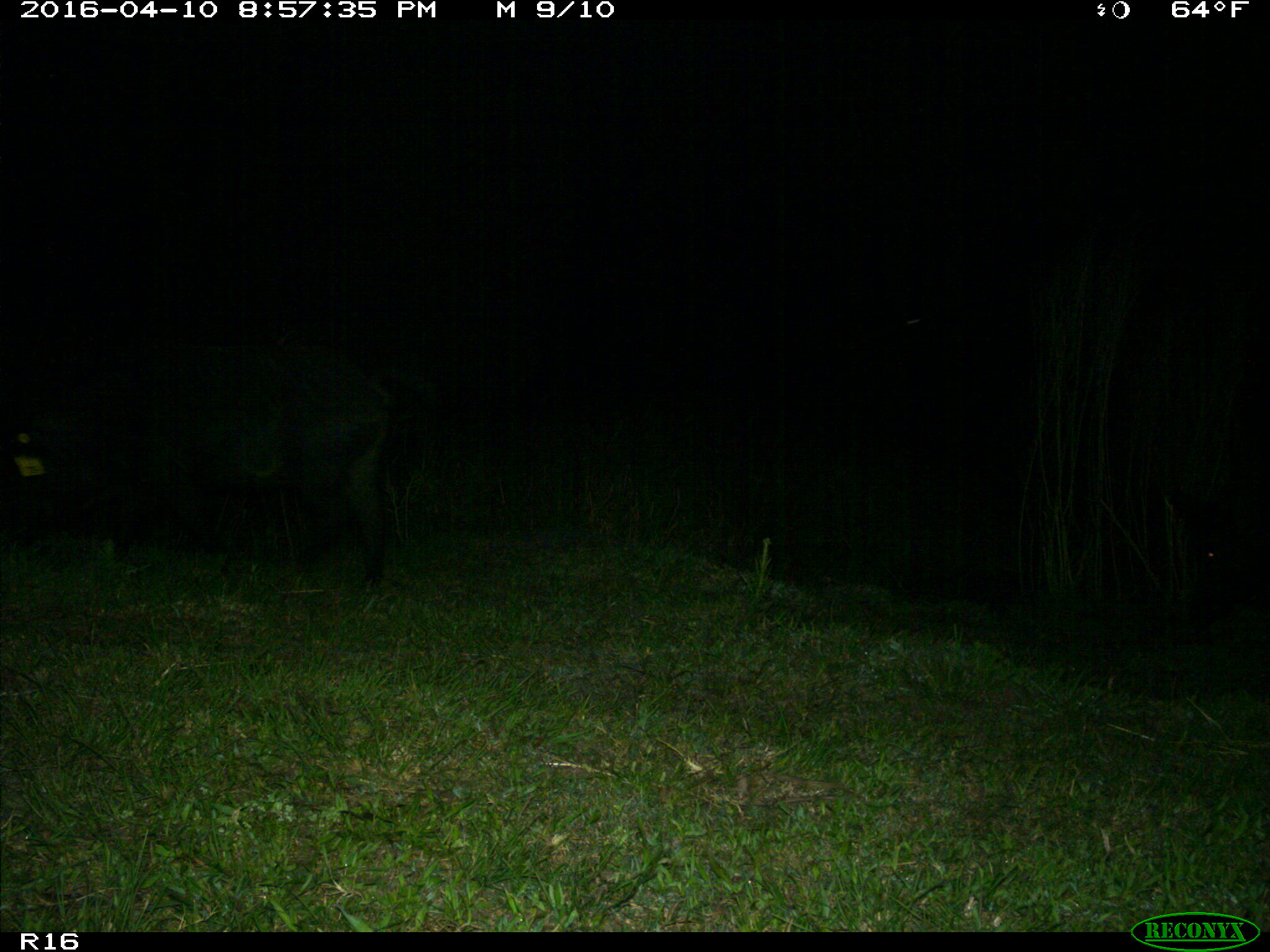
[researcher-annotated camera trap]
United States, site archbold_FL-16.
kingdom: Animalia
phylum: Chordata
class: Mammalia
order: Artiodactyla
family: Suidae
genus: Sus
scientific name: Sus scrofa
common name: wild boar